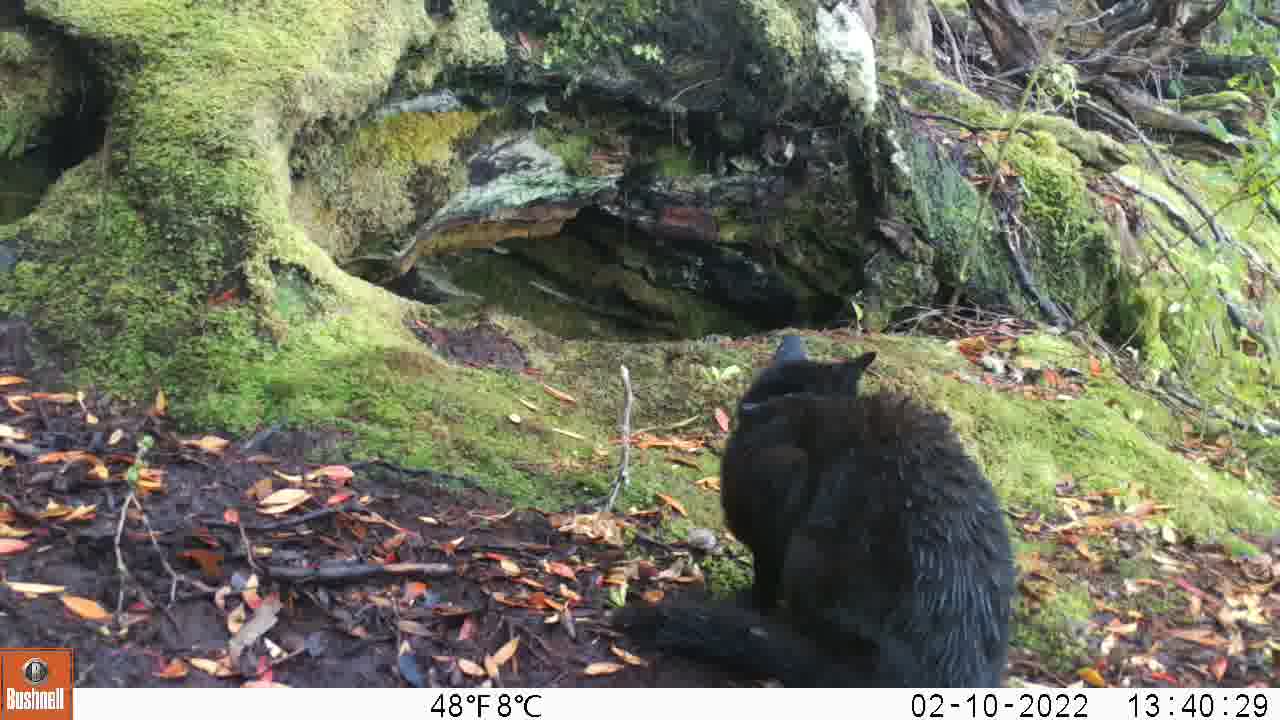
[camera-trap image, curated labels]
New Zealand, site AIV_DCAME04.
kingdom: Animalia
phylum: Chordata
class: Mammalia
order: Carnivora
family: Felidae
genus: Felis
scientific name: Felis catus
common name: domestic cat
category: cat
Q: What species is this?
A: Cat (domestic cat) (Felis catus).